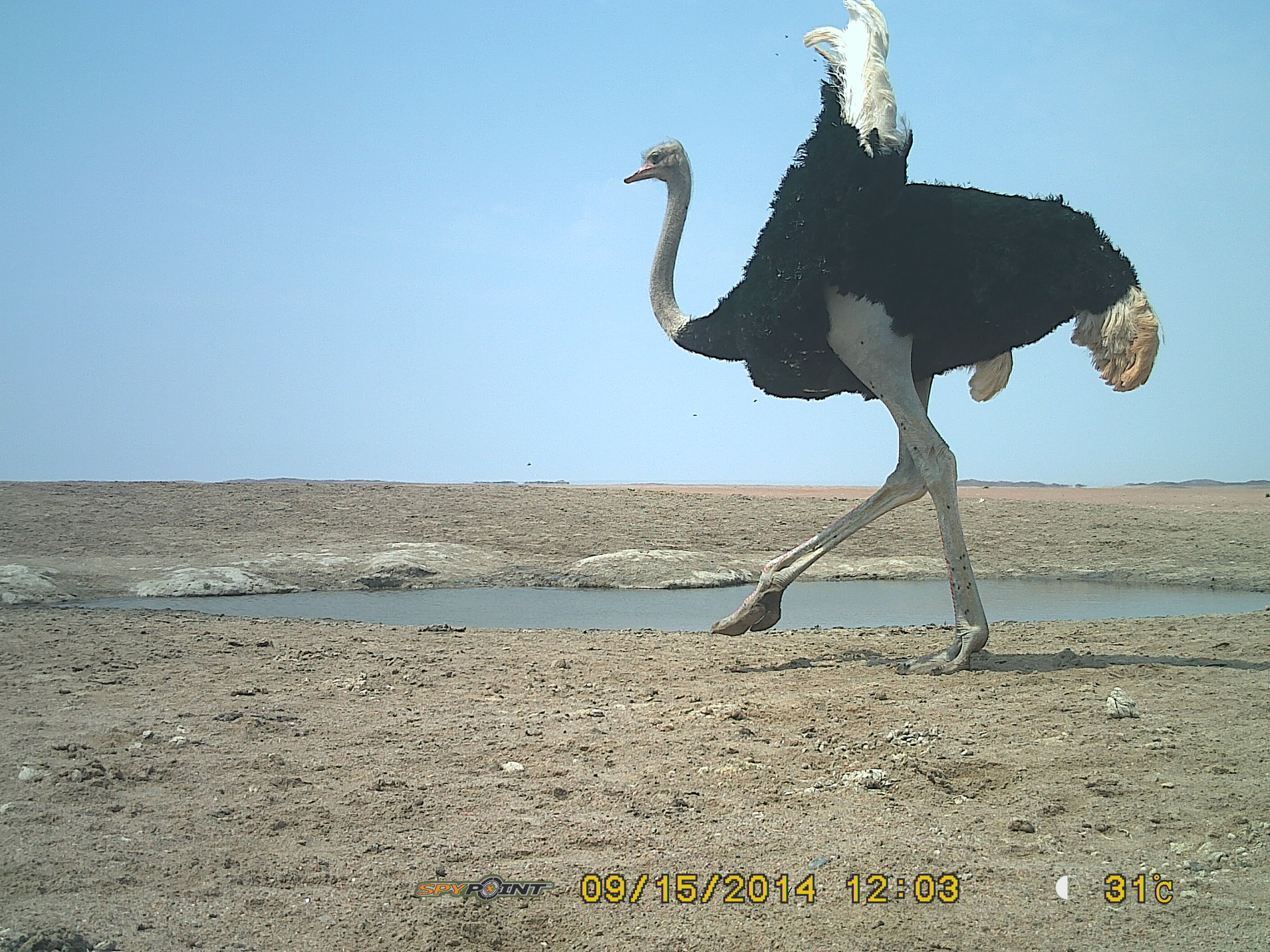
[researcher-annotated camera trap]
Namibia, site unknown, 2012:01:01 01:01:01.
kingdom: Animalia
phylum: Chordata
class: Aves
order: Struthioniformes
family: Struthionidae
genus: Struthio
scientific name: Struthio camelus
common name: common ostrich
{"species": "Struthio camelus (common ostrich)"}